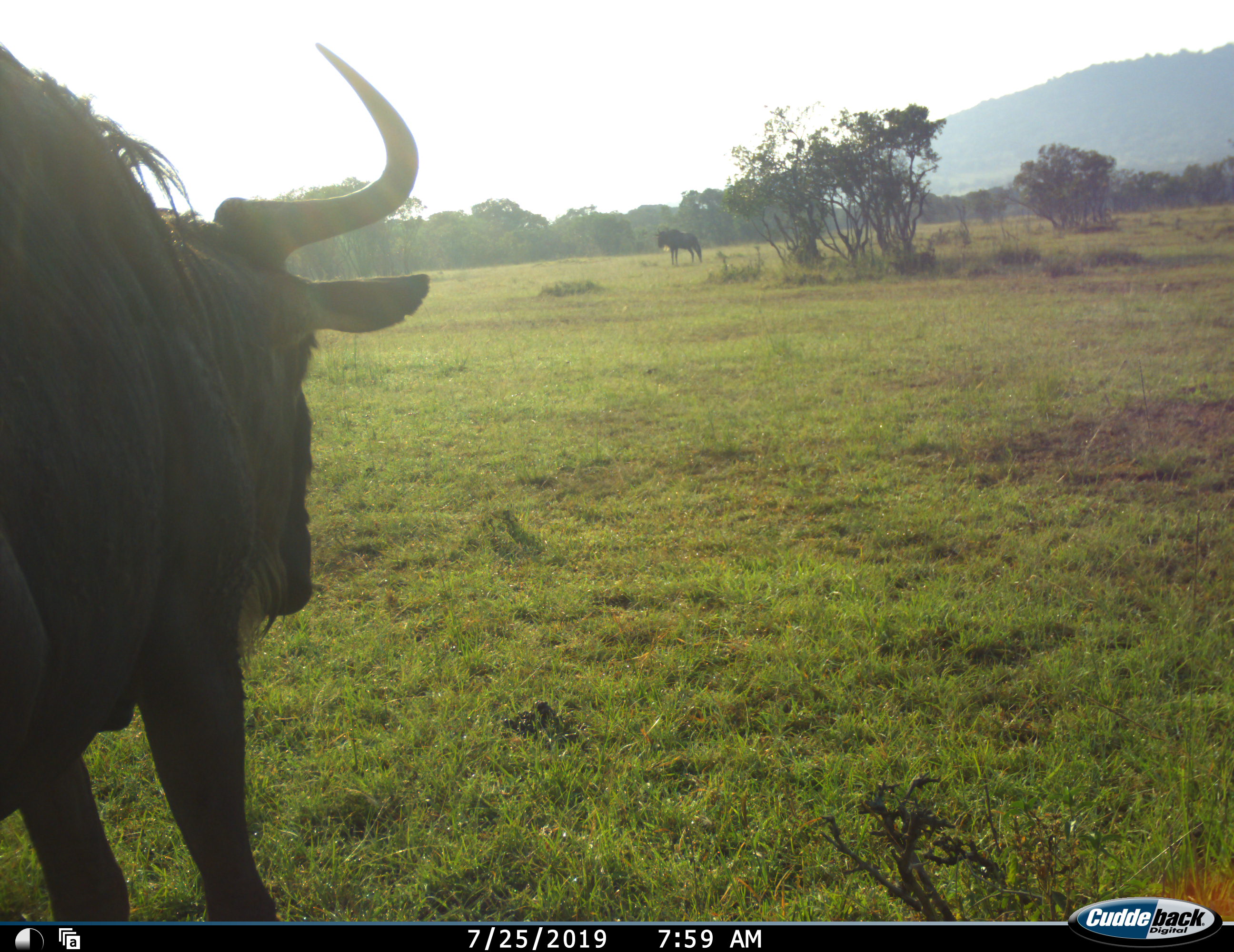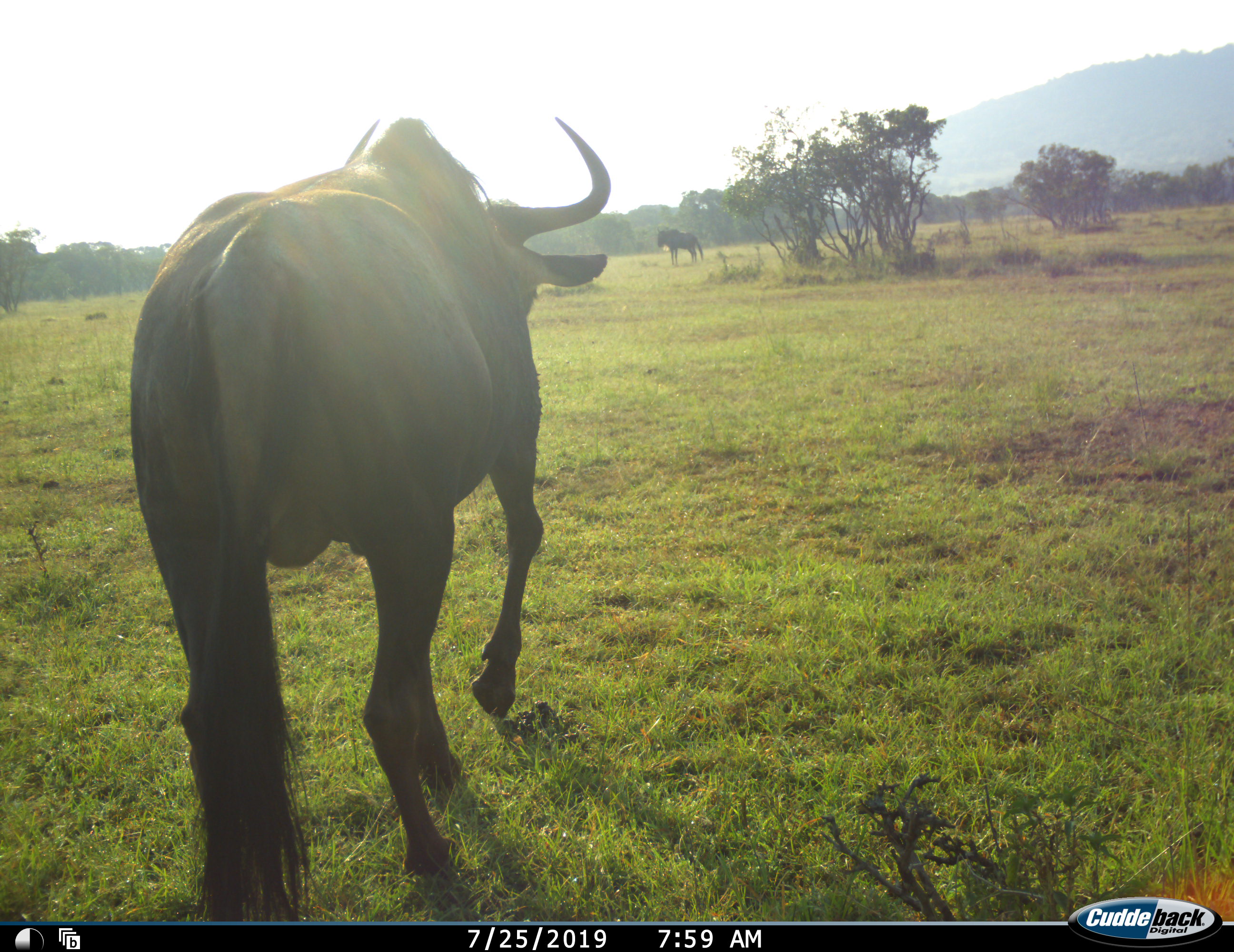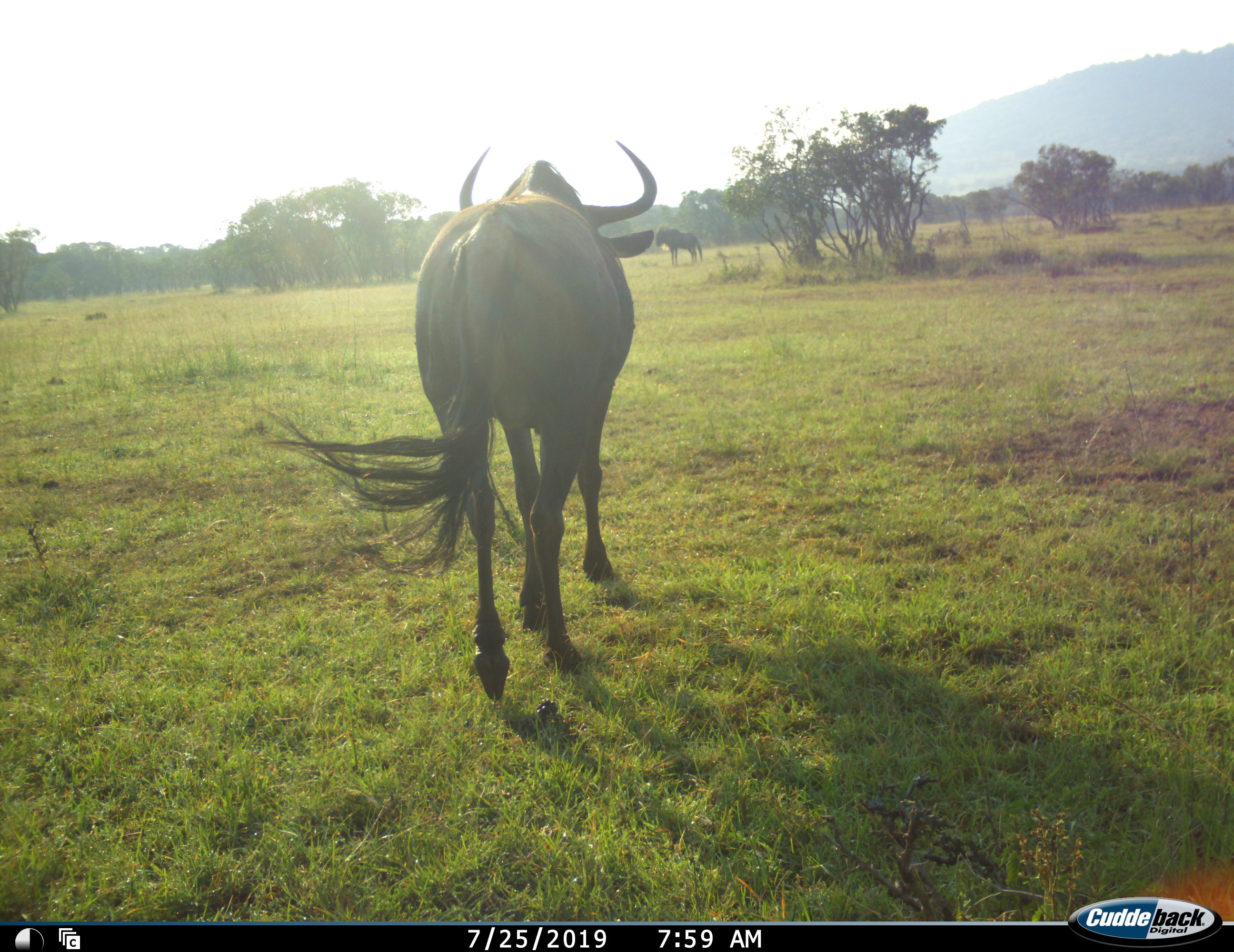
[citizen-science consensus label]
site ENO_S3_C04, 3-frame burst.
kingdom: Animalia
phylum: Chordata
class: Mammalia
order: Artiodactyla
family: Bovidae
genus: Connochaetes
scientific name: Connochaetes taurinus taurinus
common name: blue wildebeest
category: wildebeestblue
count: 2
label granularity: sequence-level